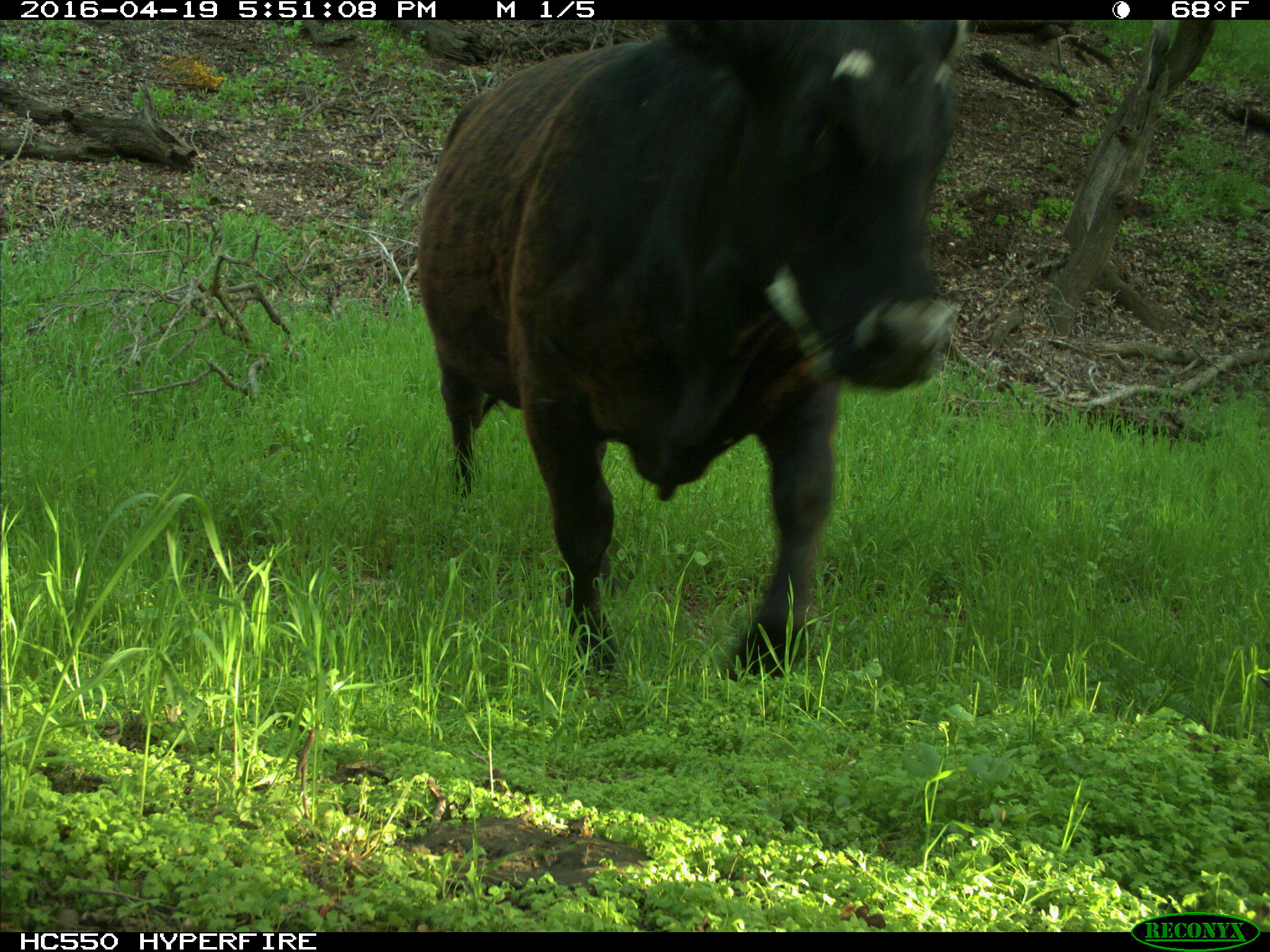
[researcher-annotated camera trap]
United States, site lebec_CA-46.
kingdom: Animalia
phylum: Chordata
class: Mammalia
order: Artiodactyla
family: Bovidae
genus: Bos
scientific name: Bos taurus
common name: domestic cow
Bos taurus (domestic cow).